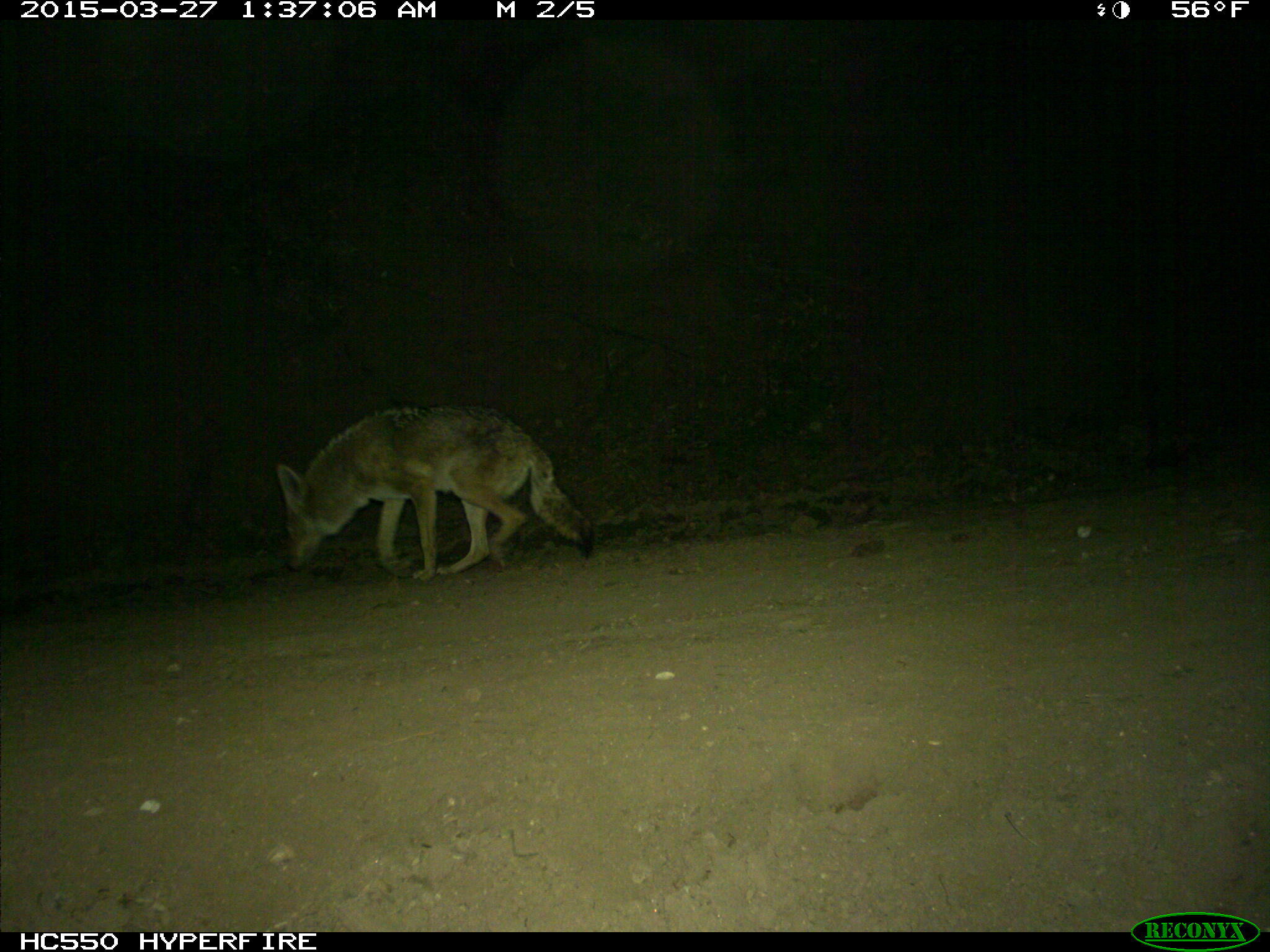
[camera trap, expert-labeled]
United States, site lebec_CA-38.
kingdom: Animalia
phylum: Chordata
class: Mammalia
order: Carnivora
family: Canidae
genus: Canis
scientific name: Canis latrans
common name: coyote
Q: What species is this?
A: Canis latrans (coyote).